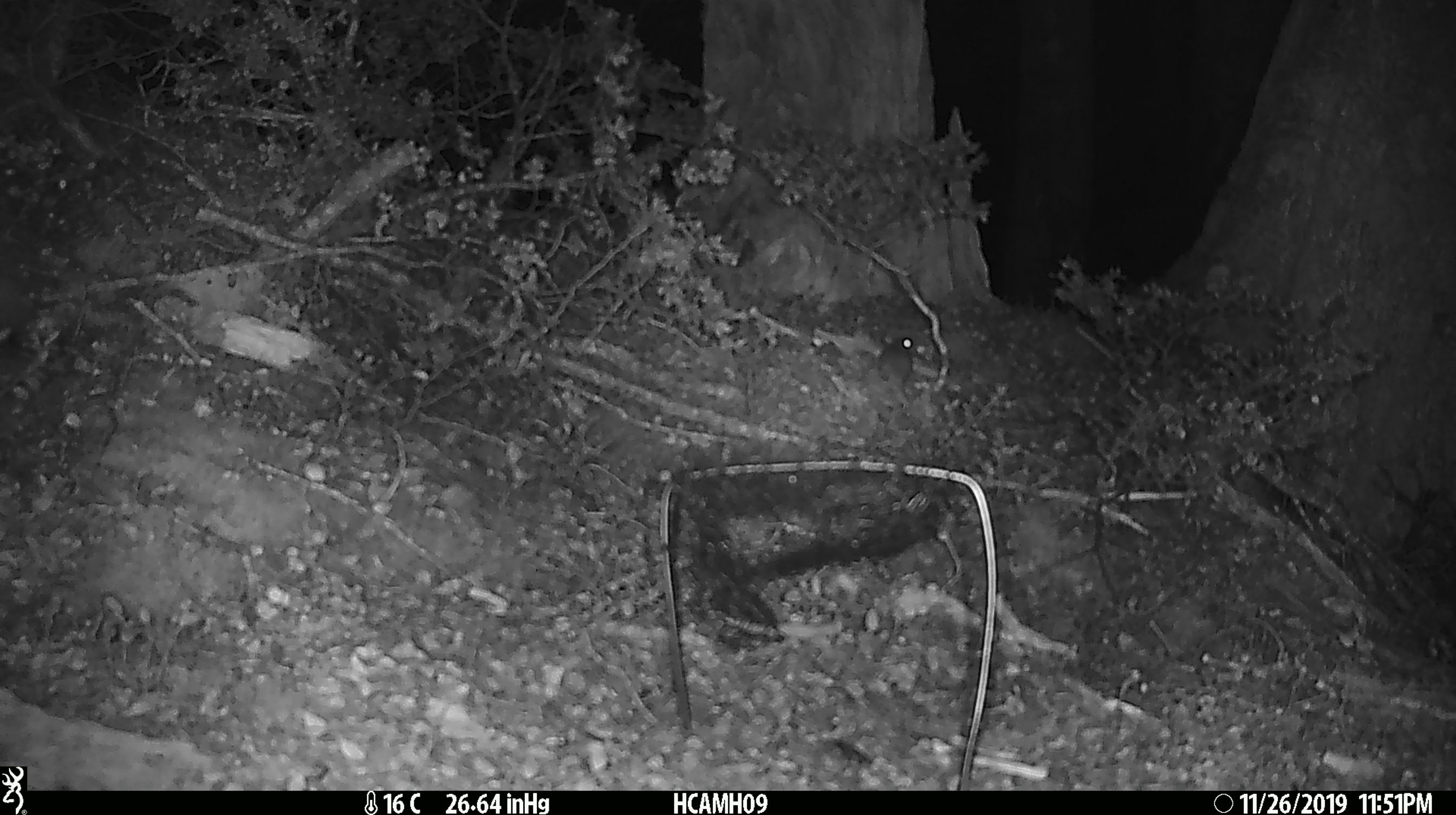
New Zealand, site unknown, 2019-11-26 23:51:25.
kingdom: Animalia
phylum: Chordata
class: Mammalia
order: Rodentia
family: Muridae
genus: Mus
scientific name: Mus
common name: mouse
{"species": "mouse (Mus)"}